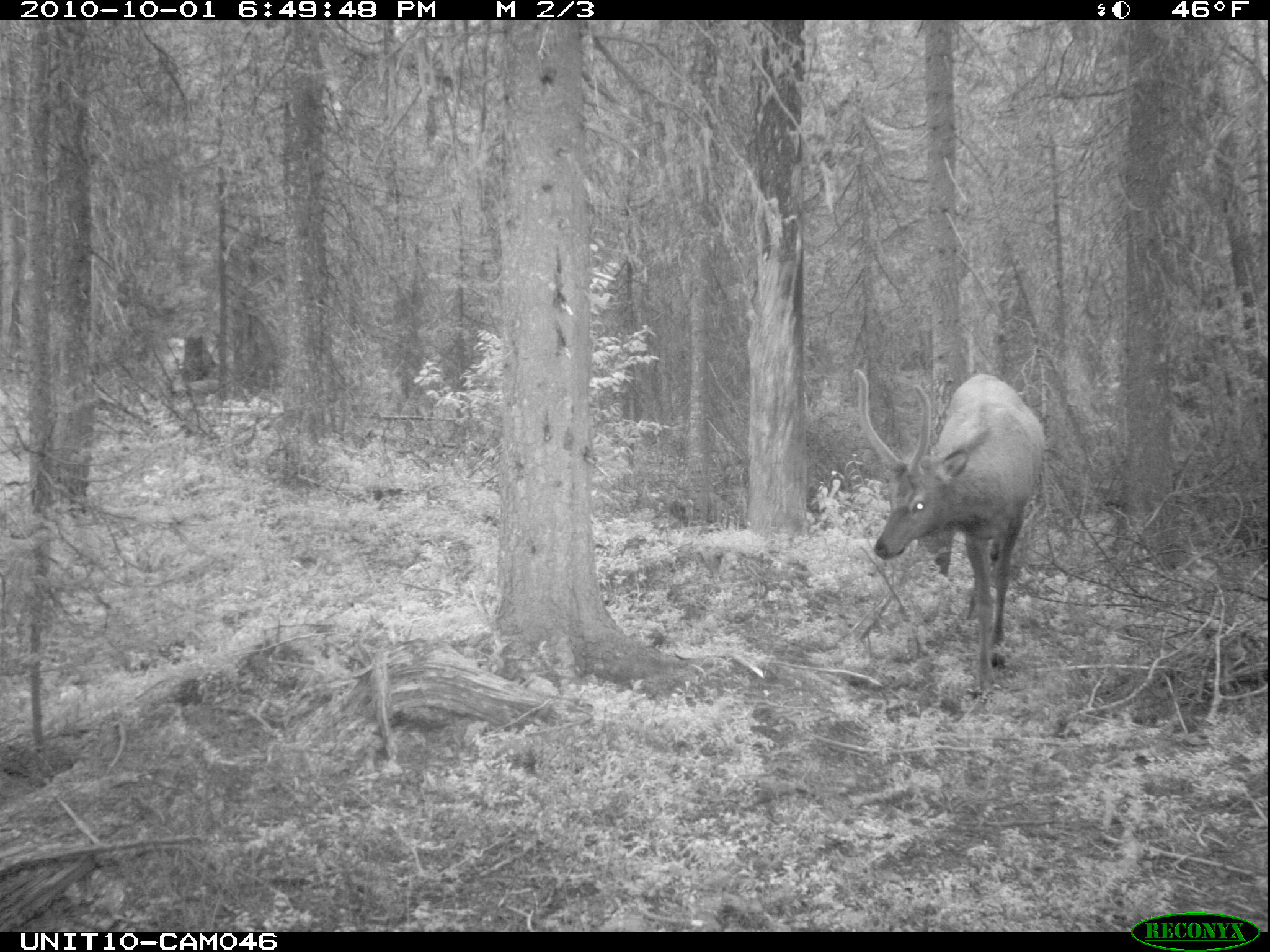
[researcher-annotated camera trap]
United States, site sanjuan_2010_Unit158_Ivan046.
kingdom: Animalia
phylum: Chordata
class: Mammalia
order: Artiodactyla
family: Cervidae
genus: Cervus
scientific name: Cervus elaphus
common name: red deer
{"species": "Cervus elaphus (red deer)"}